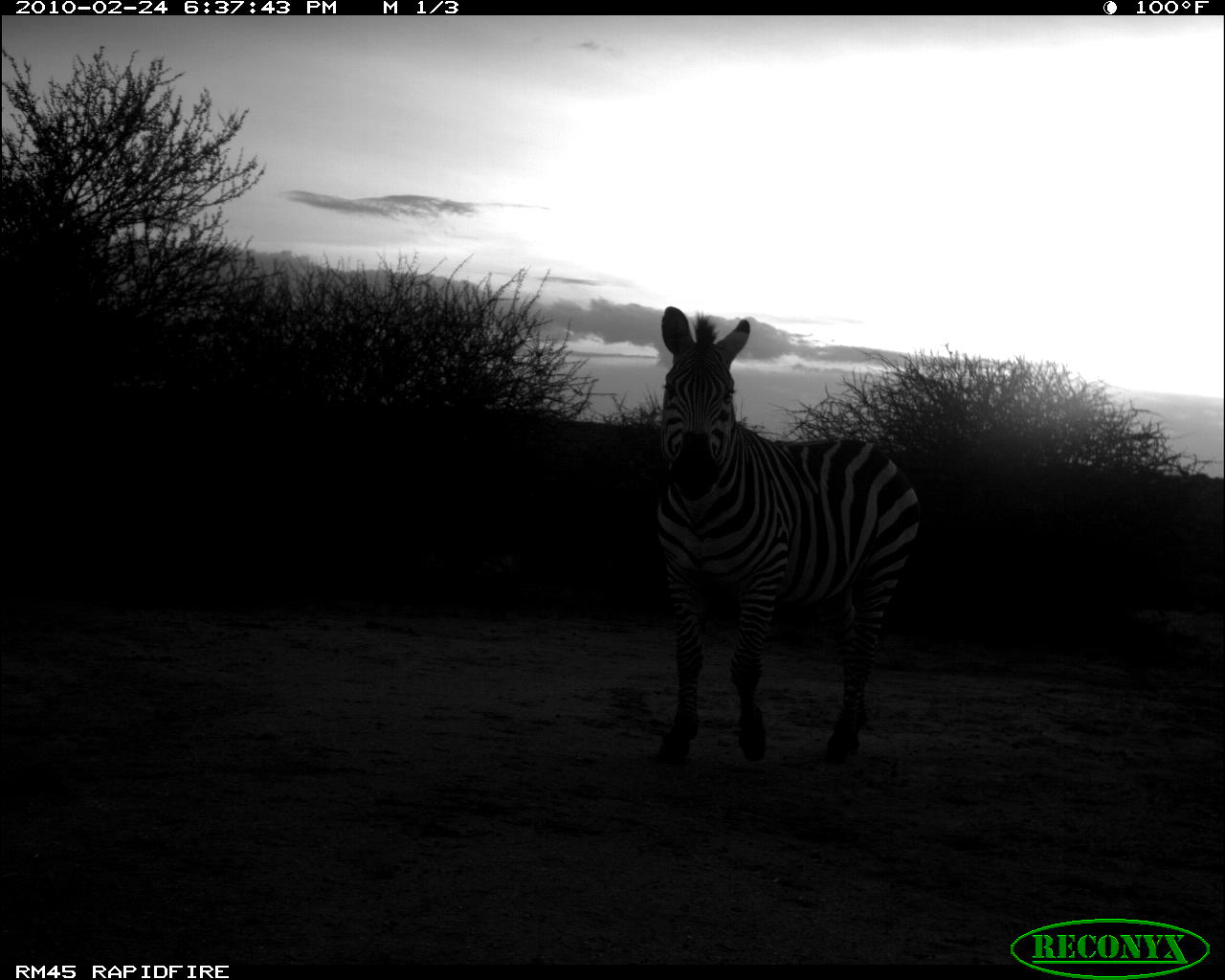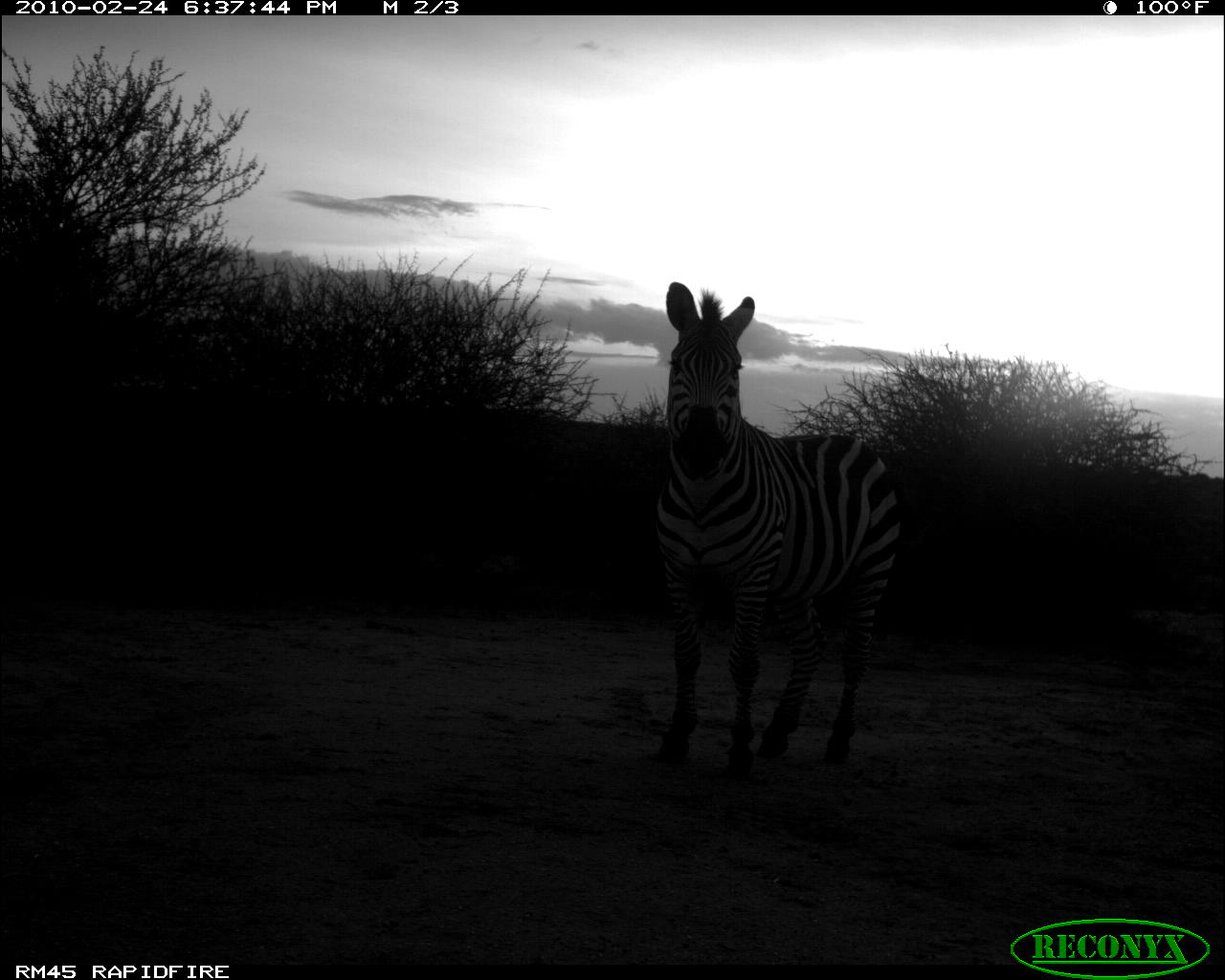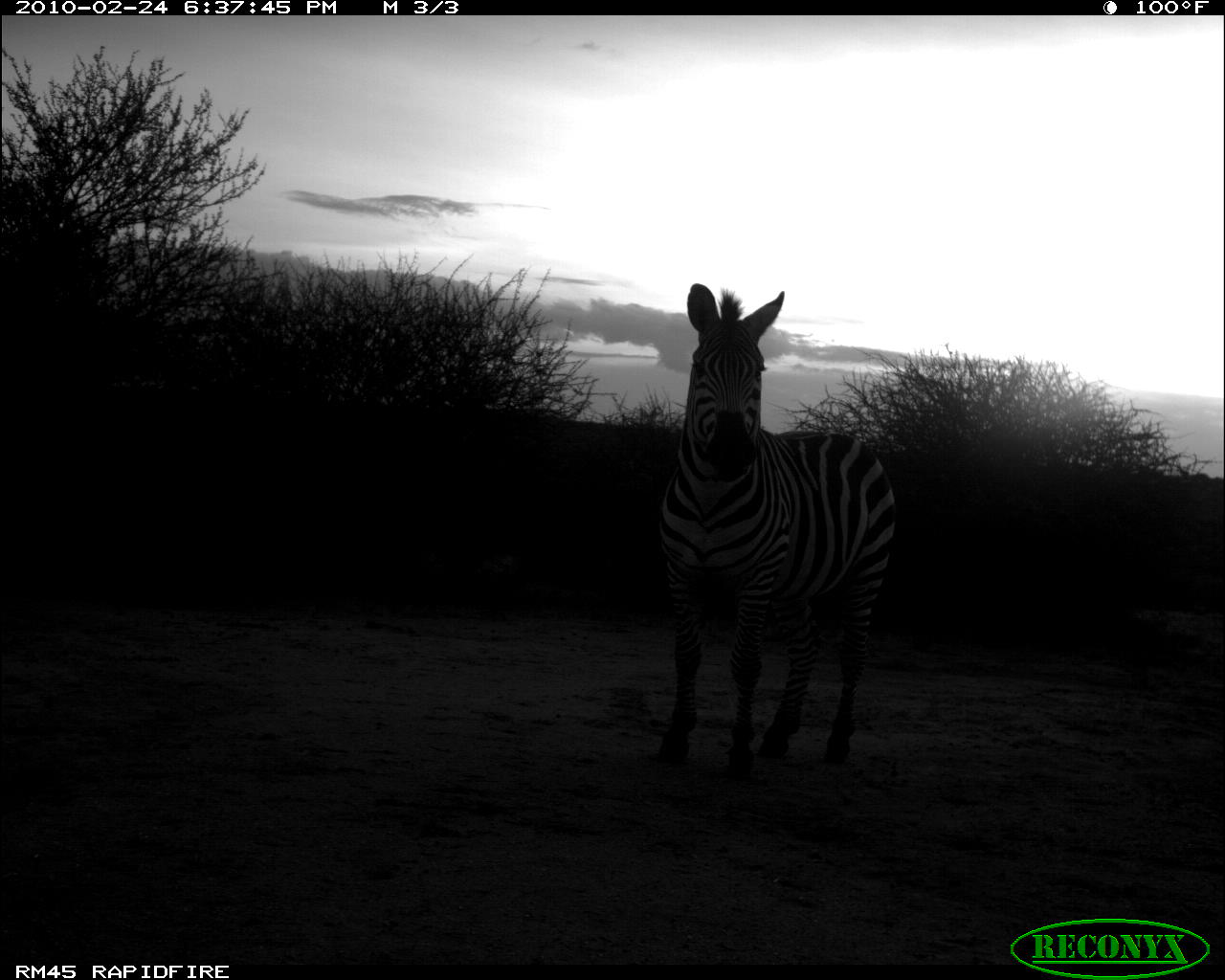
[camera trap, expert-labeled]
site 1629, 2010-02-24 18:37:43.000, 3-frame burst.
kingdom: Animalia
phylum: Chordata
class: Mammalia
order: Perissodactyla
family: Equidae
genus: Equus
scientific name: Equus quagga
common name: plains zebra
Equus quagga (plains zebra), count 2.